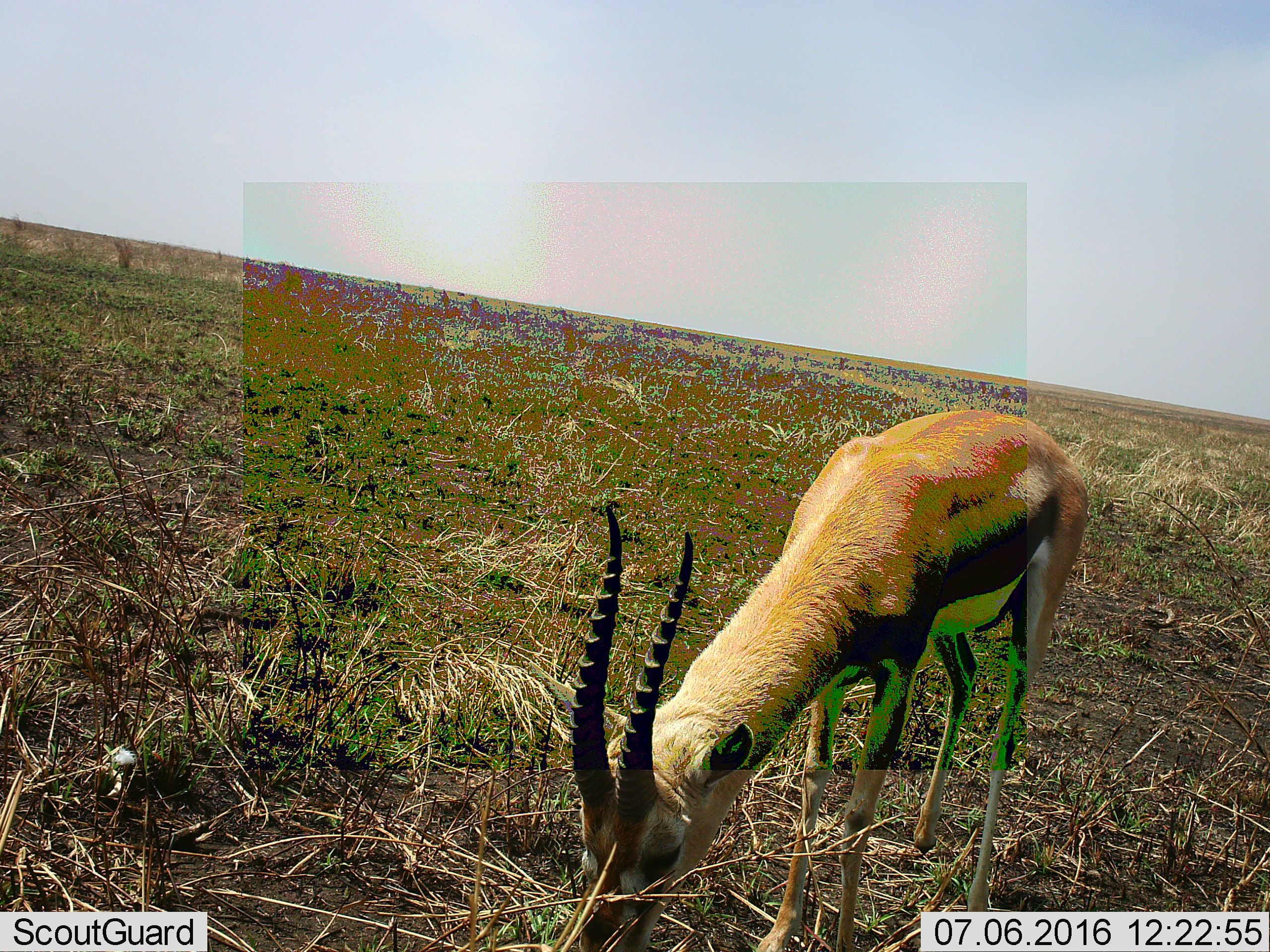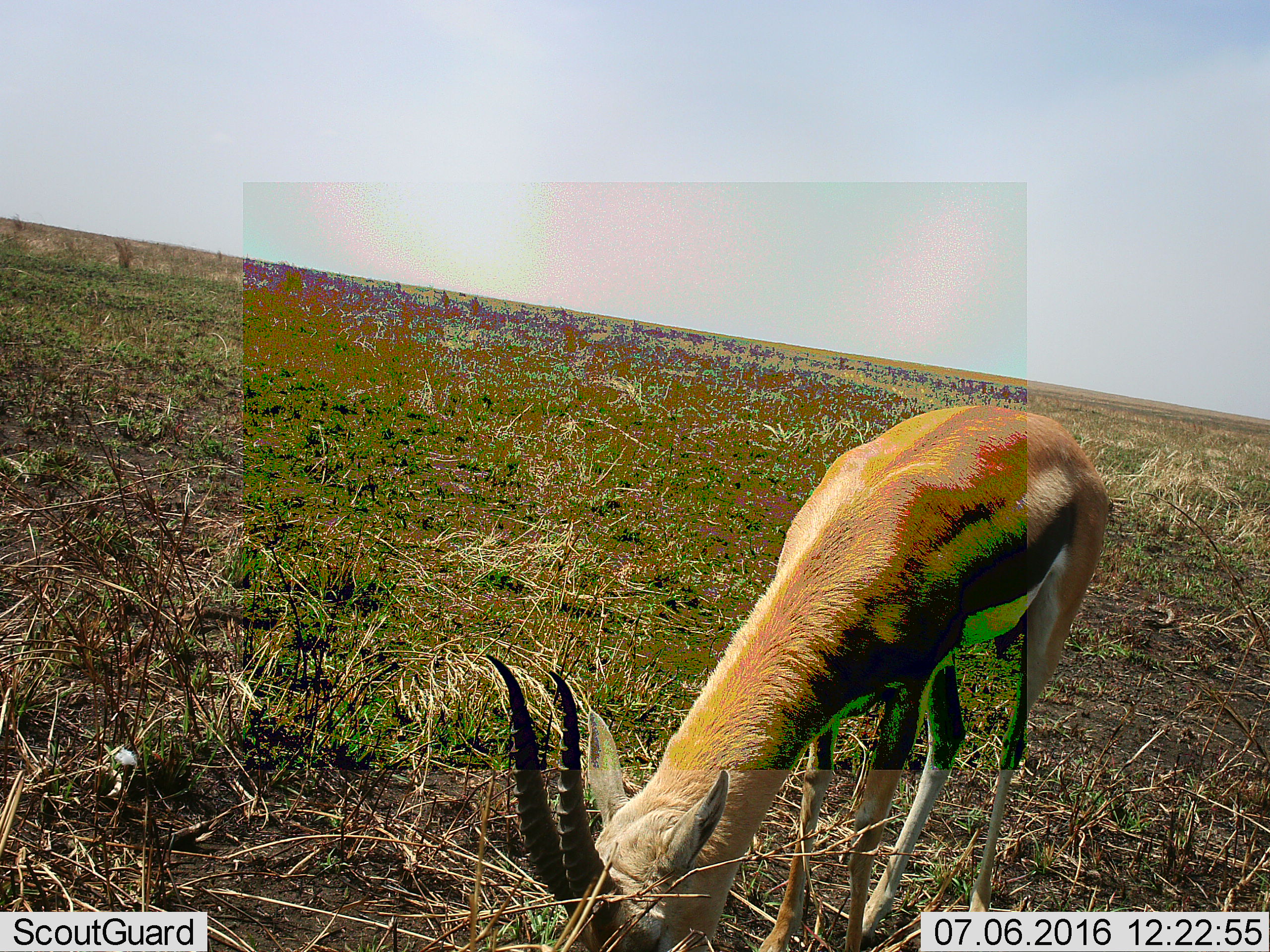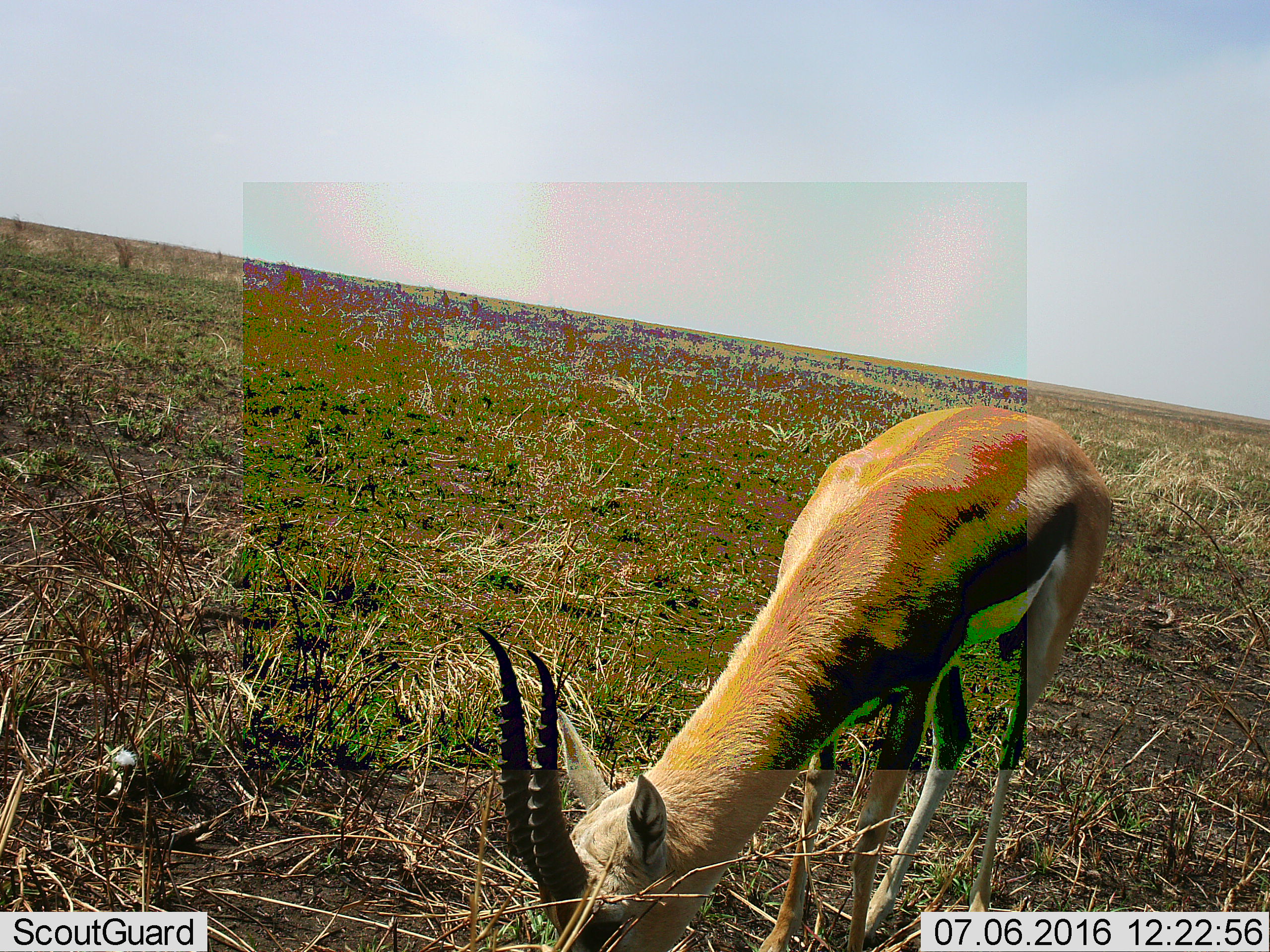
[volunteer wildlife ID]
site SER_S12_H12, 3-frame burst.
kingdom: Animalia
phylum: Chordata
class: Mammalia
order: Artiodactyla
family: Bovidae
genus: Eudorcas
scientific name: Eudorcas thomsonii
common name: thomson's gazelle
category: gazellethomsons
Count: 1.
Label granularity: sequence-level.